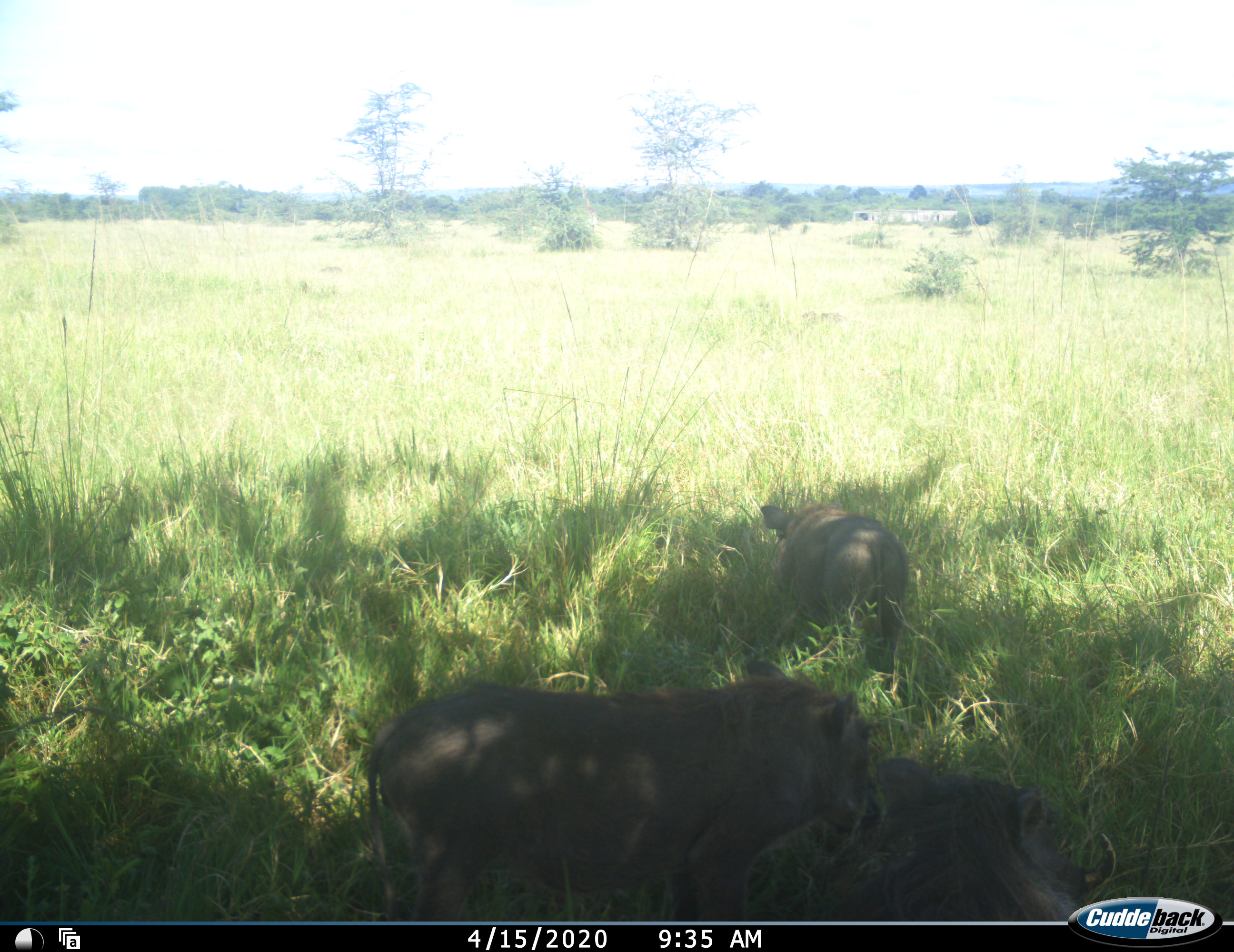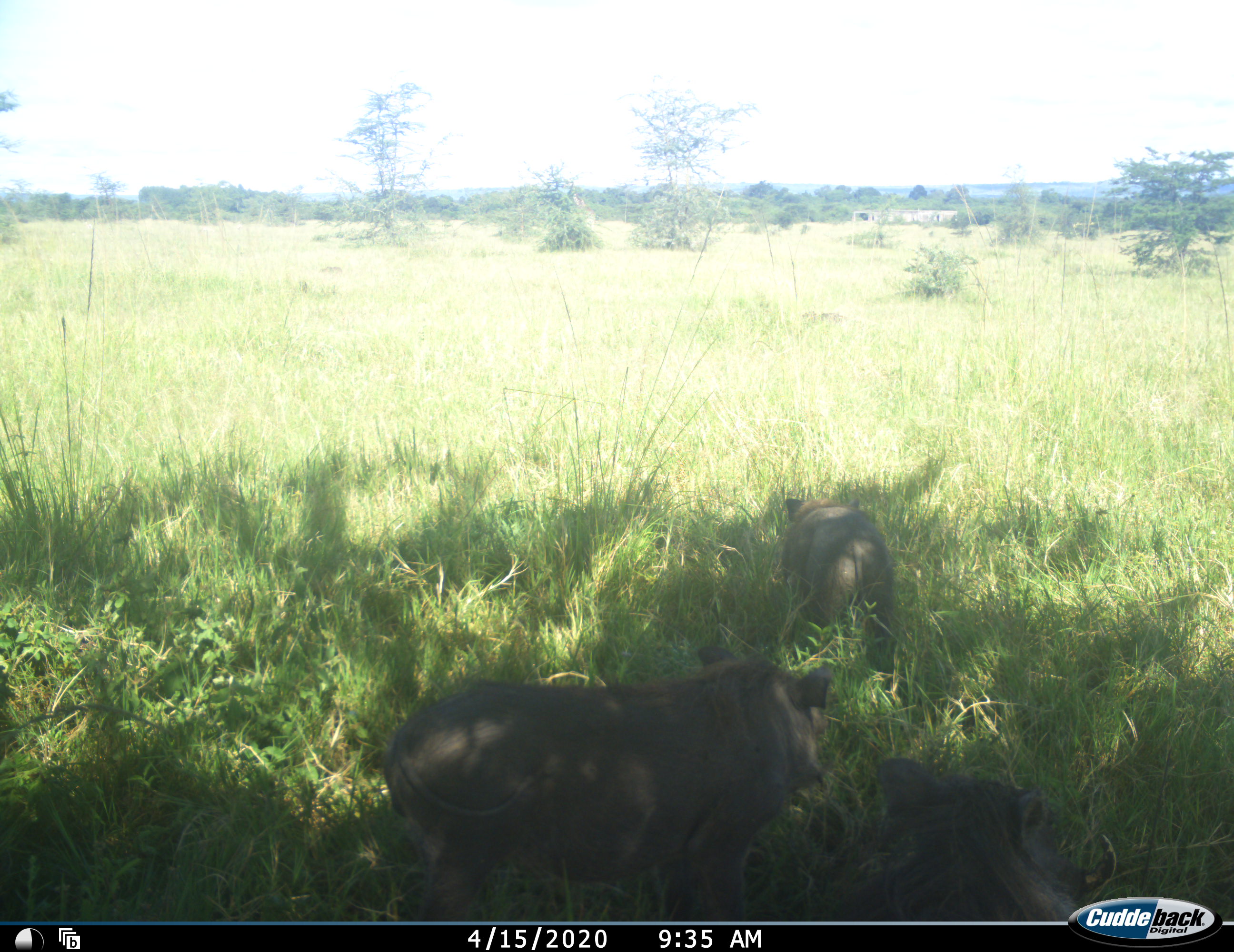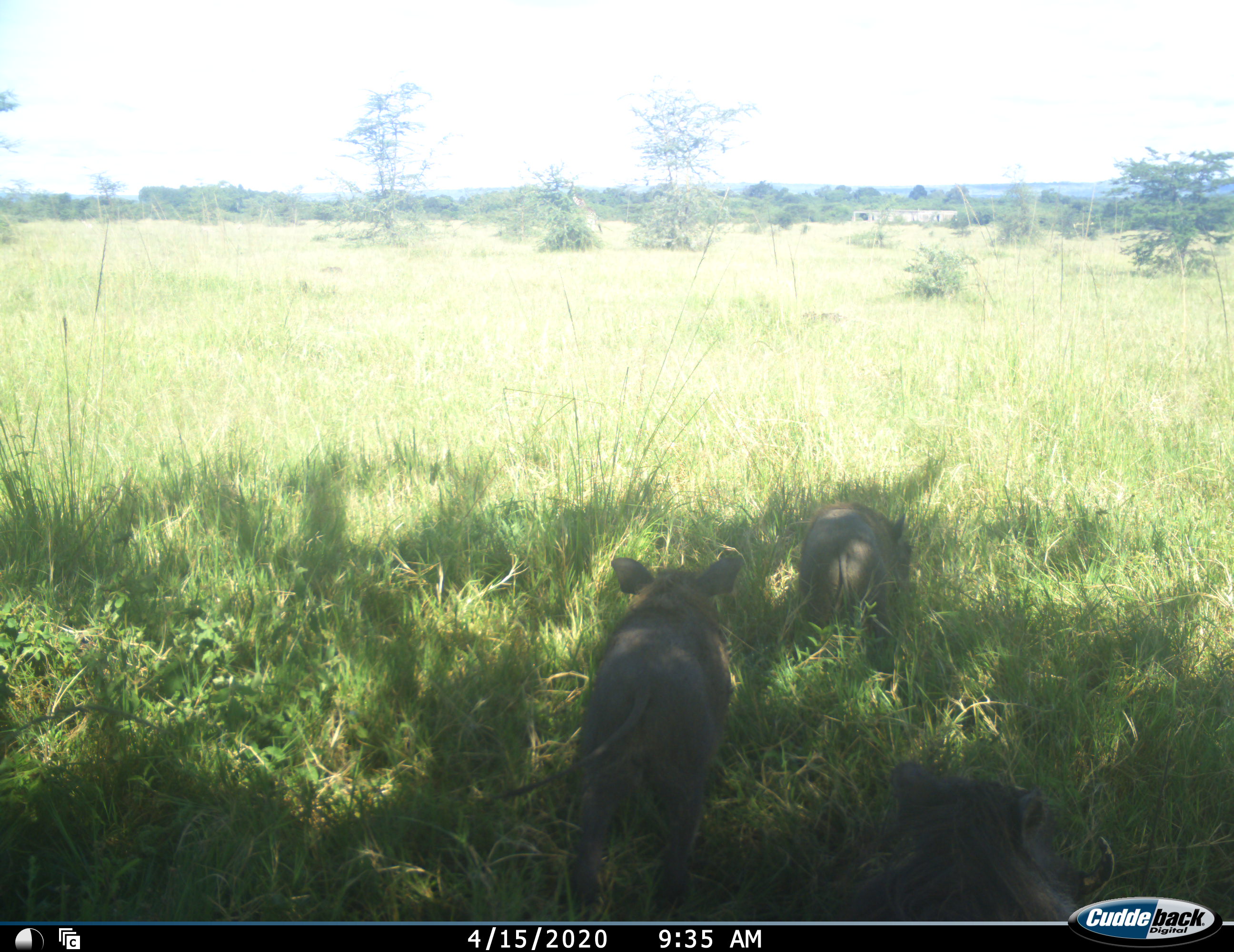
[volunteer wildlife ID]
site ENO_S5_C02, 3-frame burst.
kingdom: Animalia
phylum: Chordata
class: Mammalia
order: Artiodactyla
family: Suidae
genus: Phacochoerus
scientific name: Phacochoerus africanus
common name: warthog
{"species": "warthog (Phacochoerus africanus)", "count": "3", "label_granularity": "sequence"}